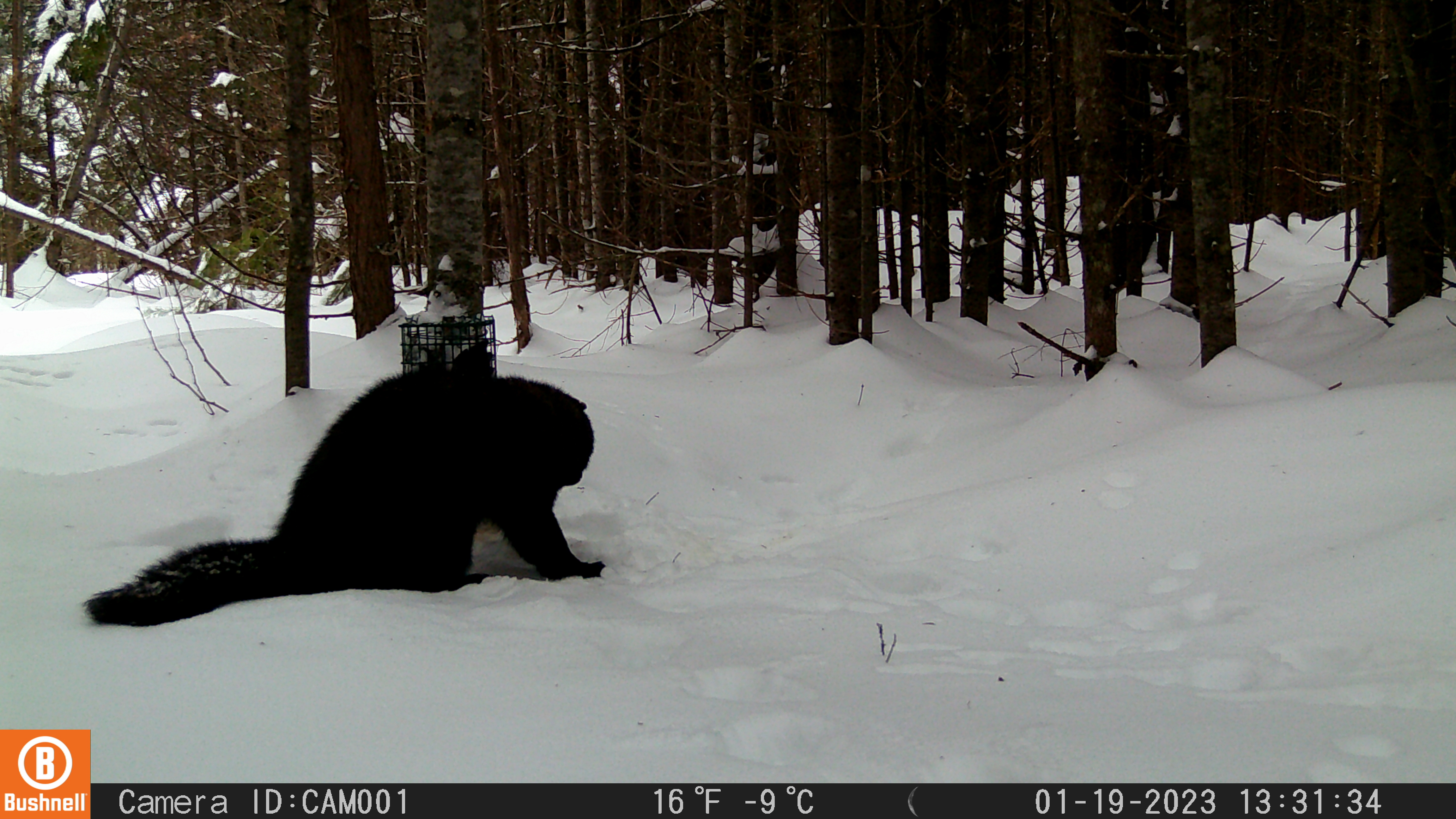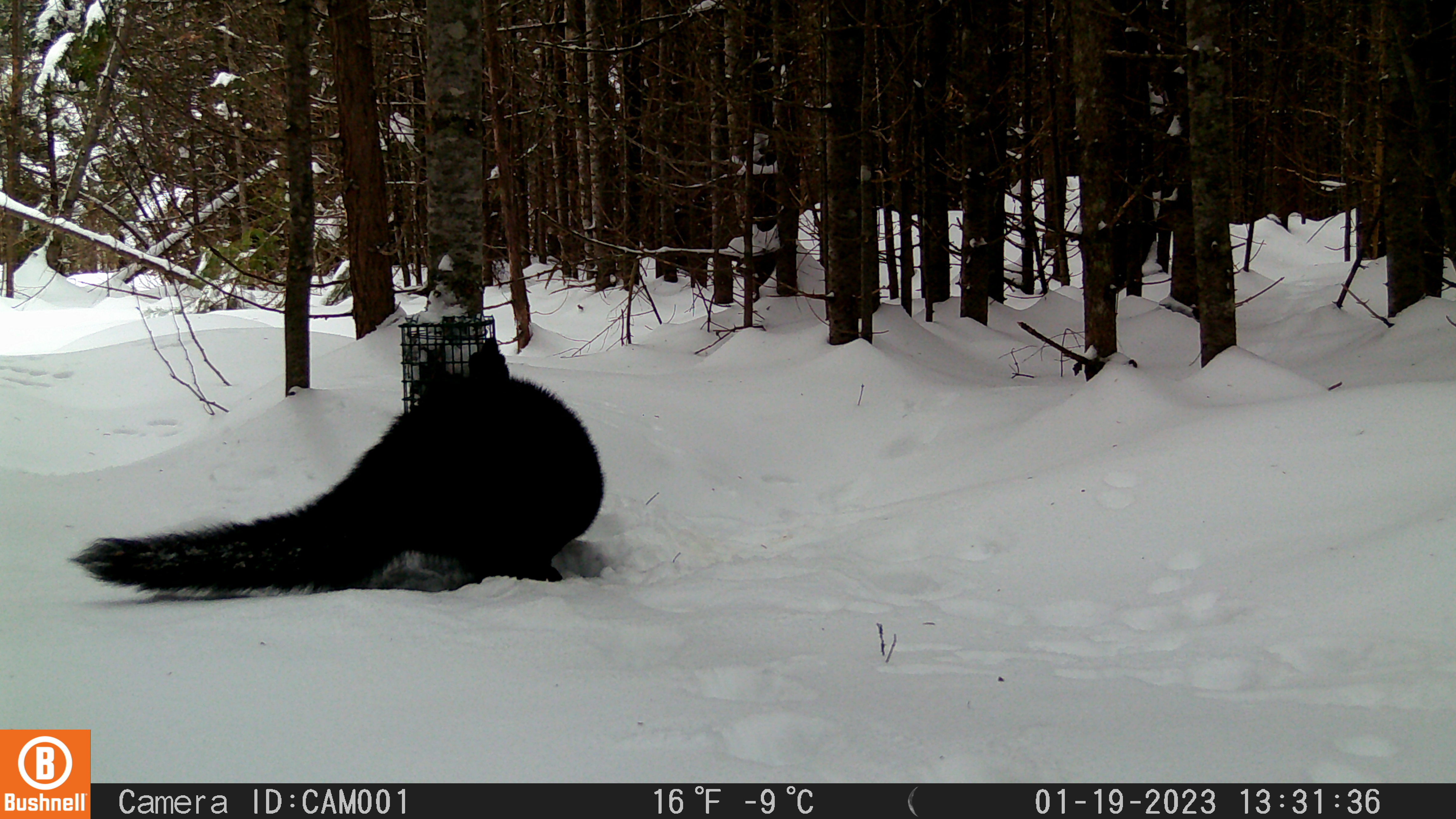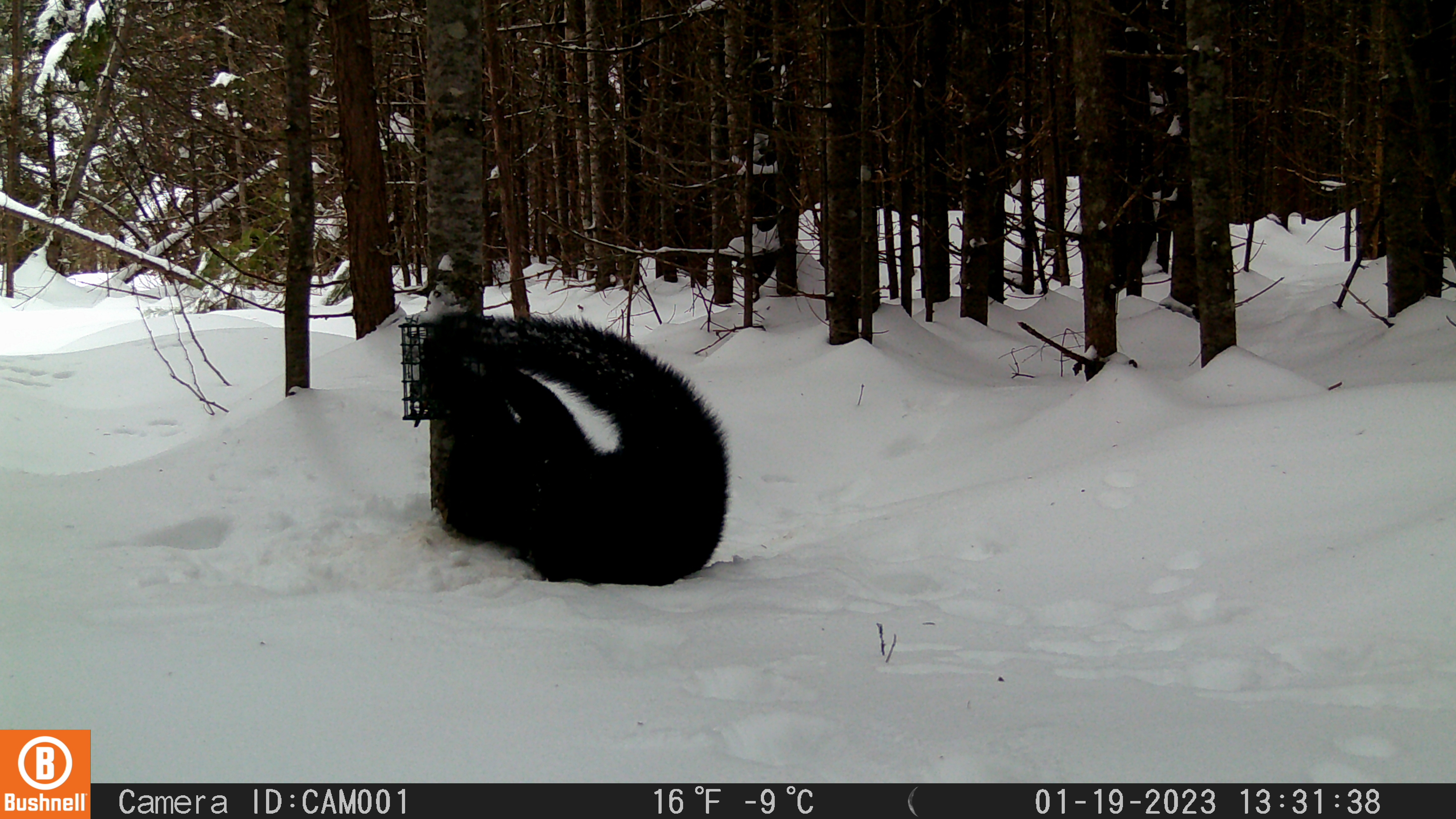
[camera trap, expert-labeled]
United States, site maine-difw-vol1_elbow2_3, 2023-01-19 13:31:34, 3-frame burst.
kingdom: Animalia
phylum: Chordata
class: Mammalia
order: Carnivora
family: Mustelidae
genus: Pekania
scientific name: Pekania pennanti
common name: fisher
Fisher (Pekania pennanti).